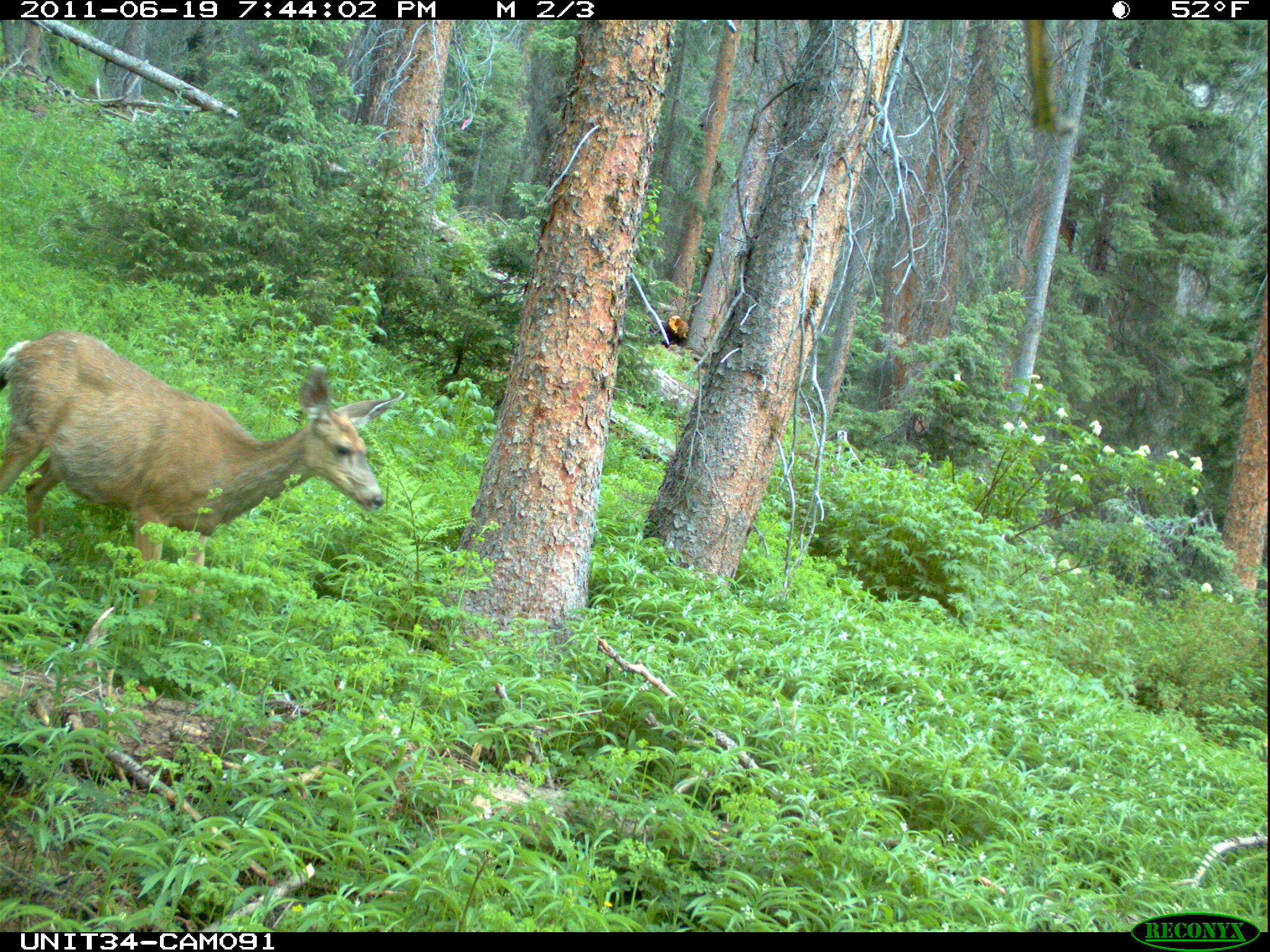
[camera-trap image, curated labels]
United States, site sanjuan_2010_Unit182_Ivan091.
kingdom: Animalia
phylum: Chordata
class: Mammalia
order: Artiodactyla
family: Cervidae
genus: Odocoileus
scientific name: Odocoileus hemionus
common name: mule deer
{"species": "Odocoileus hemionus (mule deer)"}